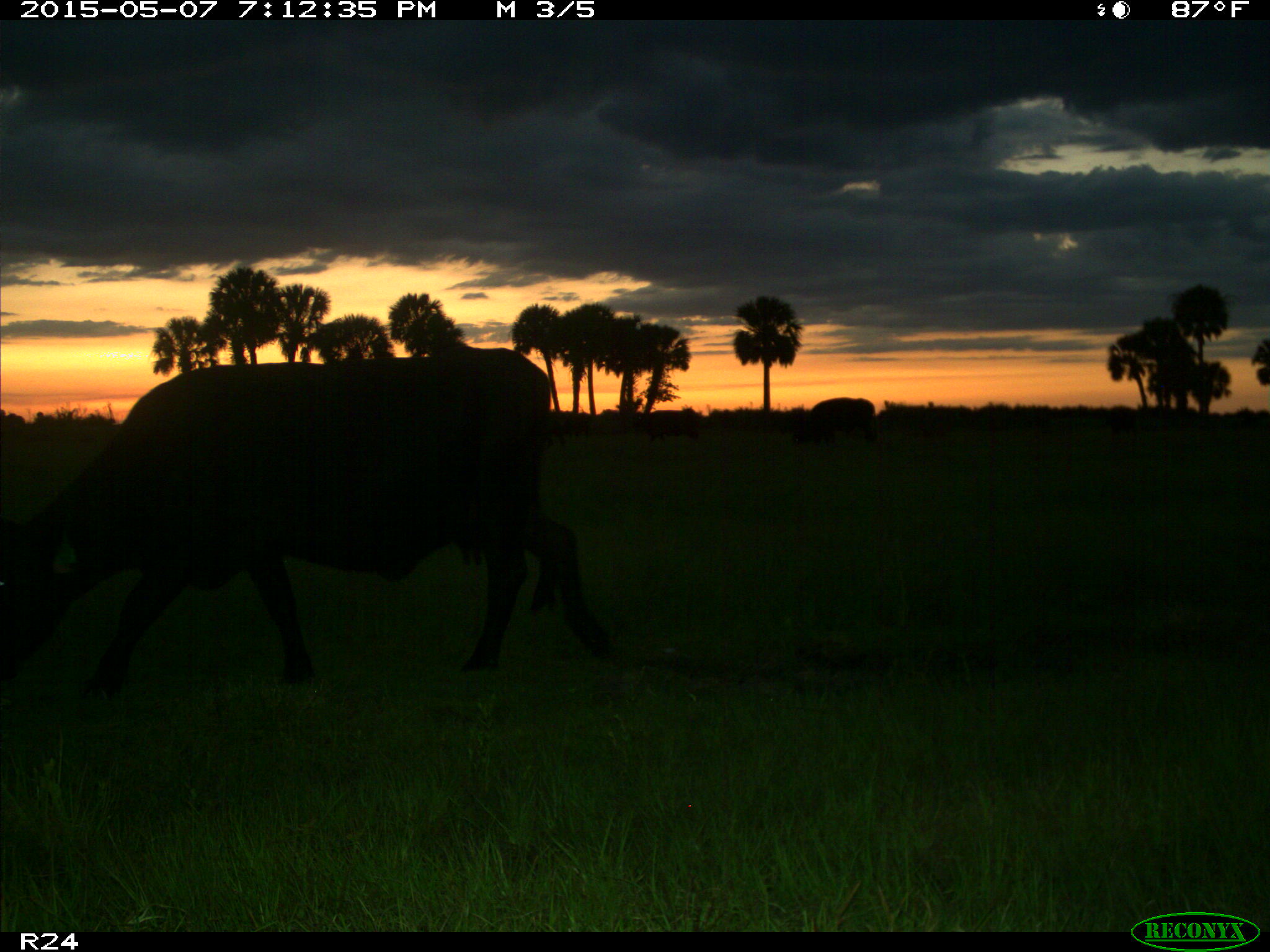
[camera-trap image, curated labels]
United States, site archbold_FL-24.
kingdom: Animalia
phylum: Chordata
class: Mammalia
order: Artiodactyla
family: Bovidae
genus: Bos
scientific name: Bos taurus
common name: domestic cow